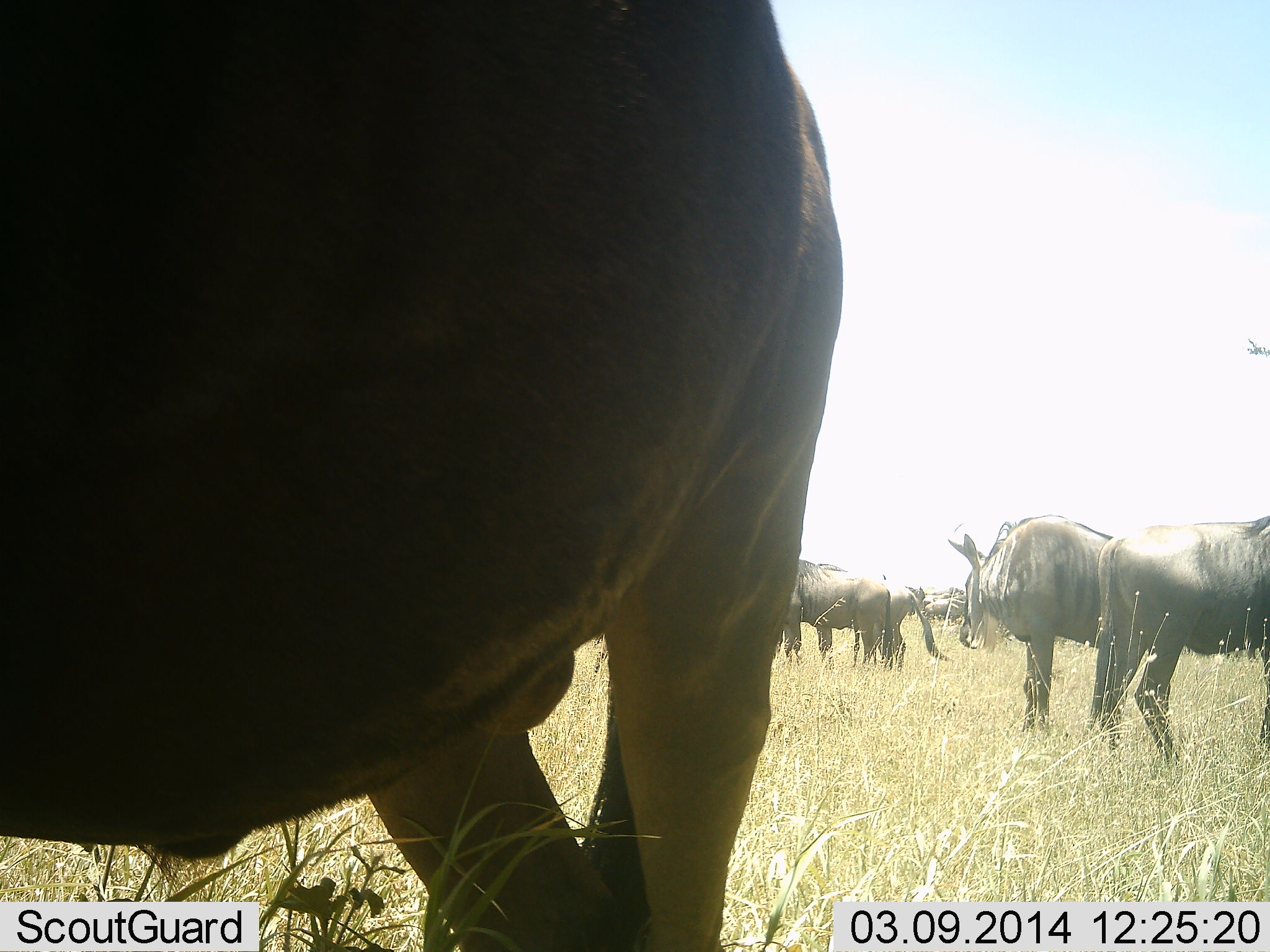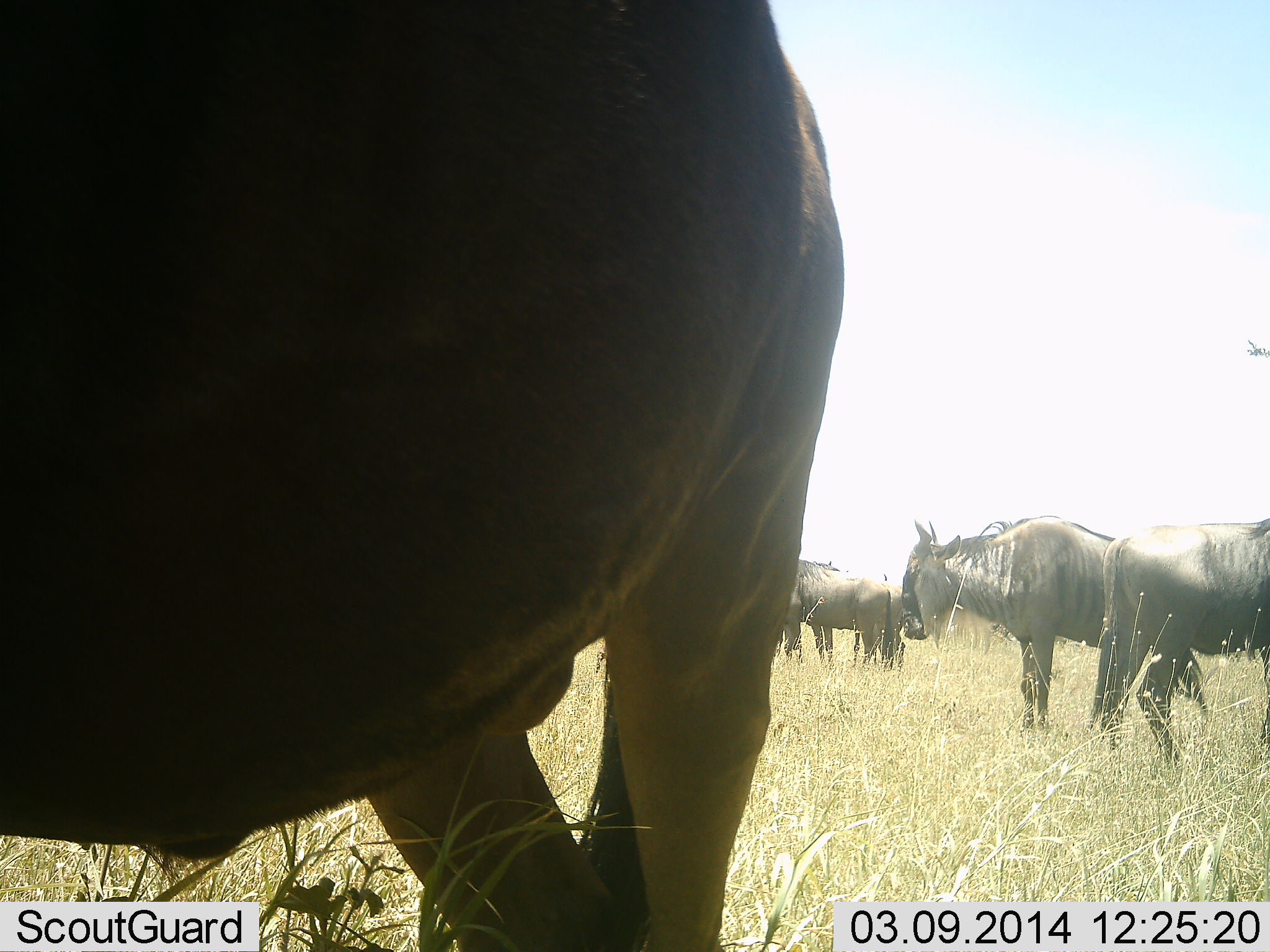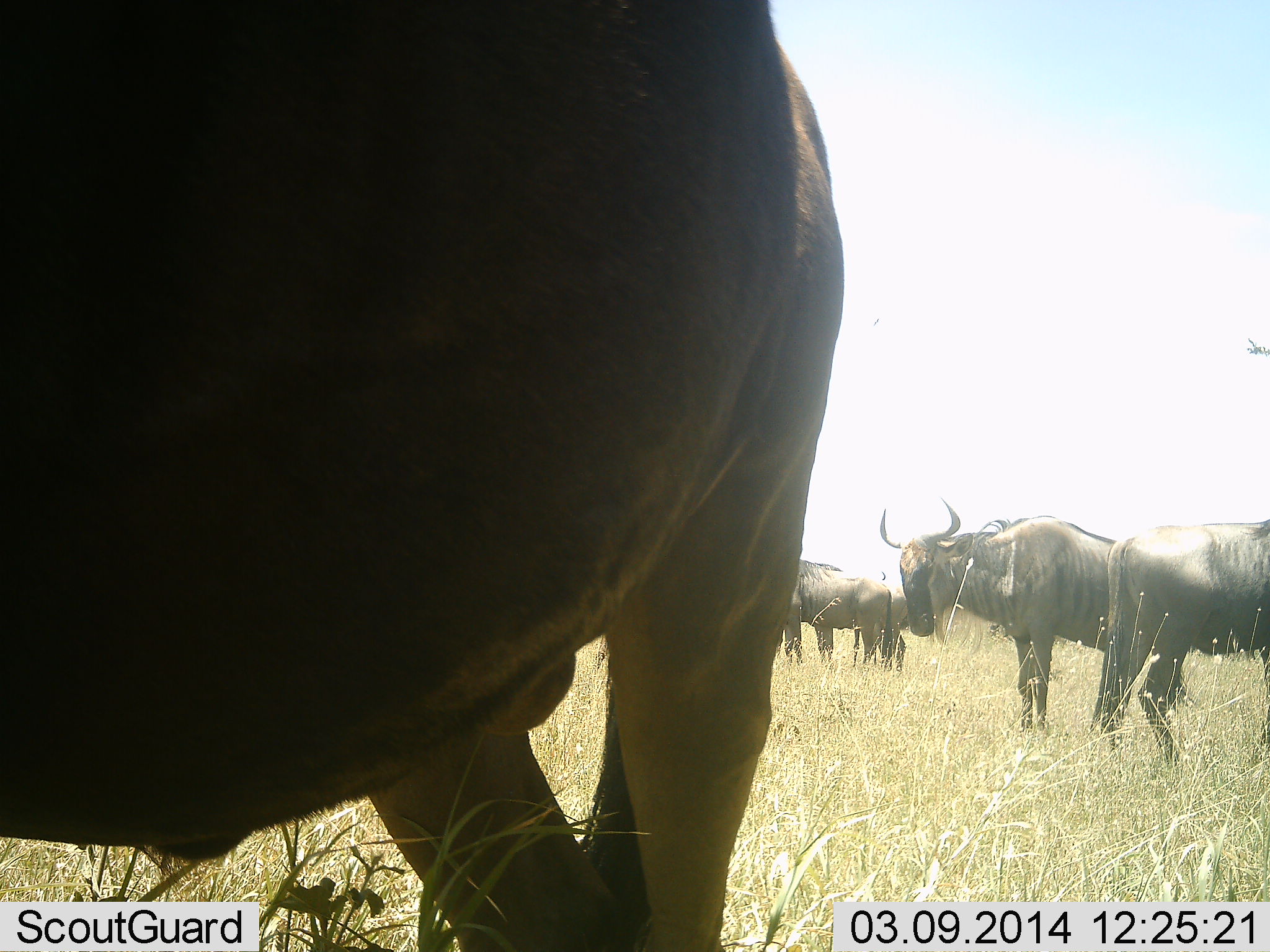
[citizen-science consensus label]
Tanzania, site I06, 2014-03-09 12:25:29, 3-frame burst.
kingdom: Animalia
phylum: Chordata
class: Mammalia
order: Artiodactyla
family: Bovidae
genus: Connochaetes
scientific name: Connochaetes taurinus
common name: blue wildebeest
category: wildebeest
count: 6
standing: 80%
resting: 10%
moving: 30%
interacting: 0%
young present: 0%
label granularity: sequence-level